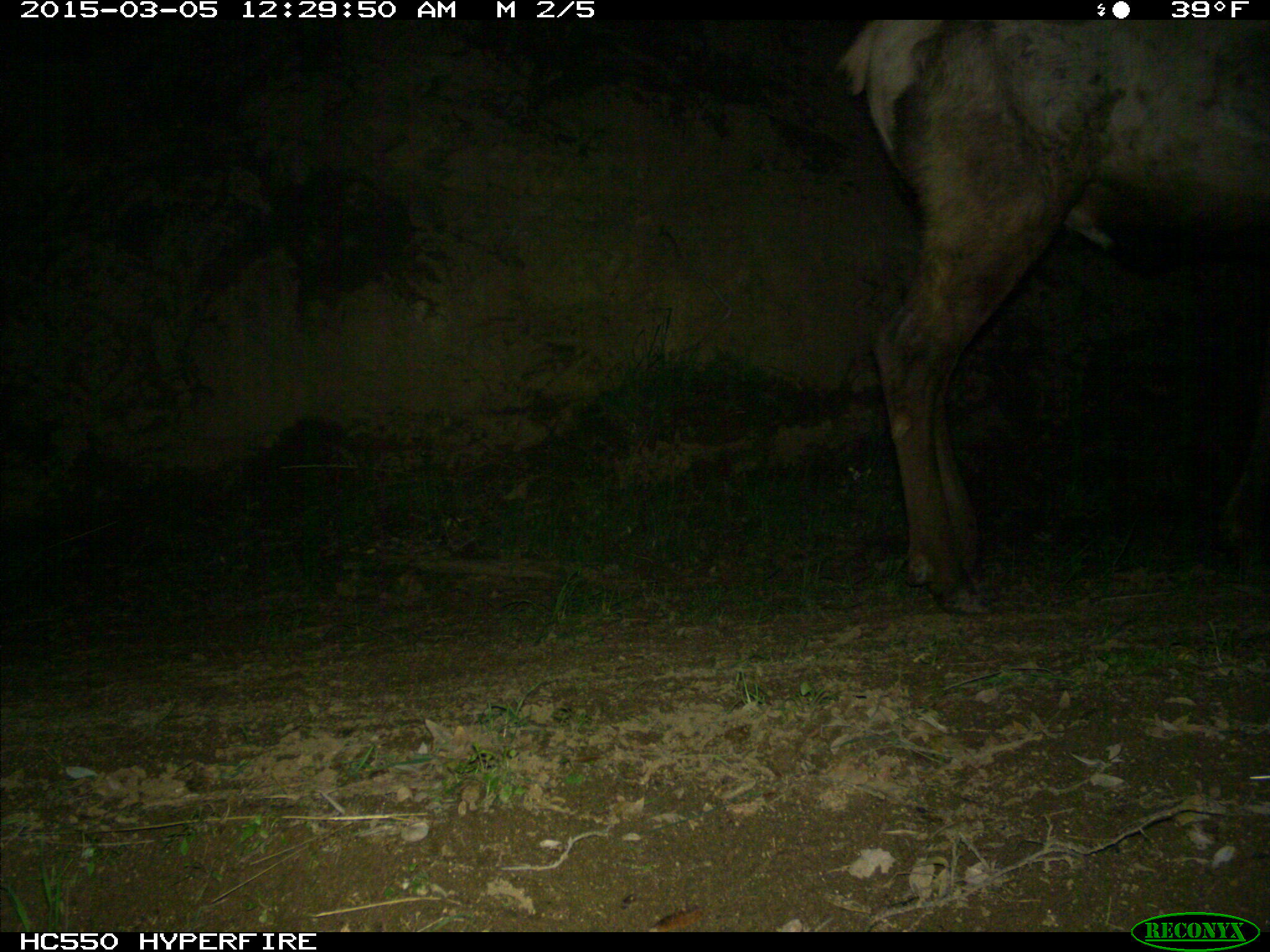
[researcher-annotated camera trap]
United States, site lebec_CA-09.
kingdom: Animalia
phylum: Chordata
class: Mammalia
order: Artiodactyla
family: Cervidae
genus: Cervus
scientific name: Cervus canadensis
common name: elk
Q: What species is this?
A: Cervus canadensis (elk).